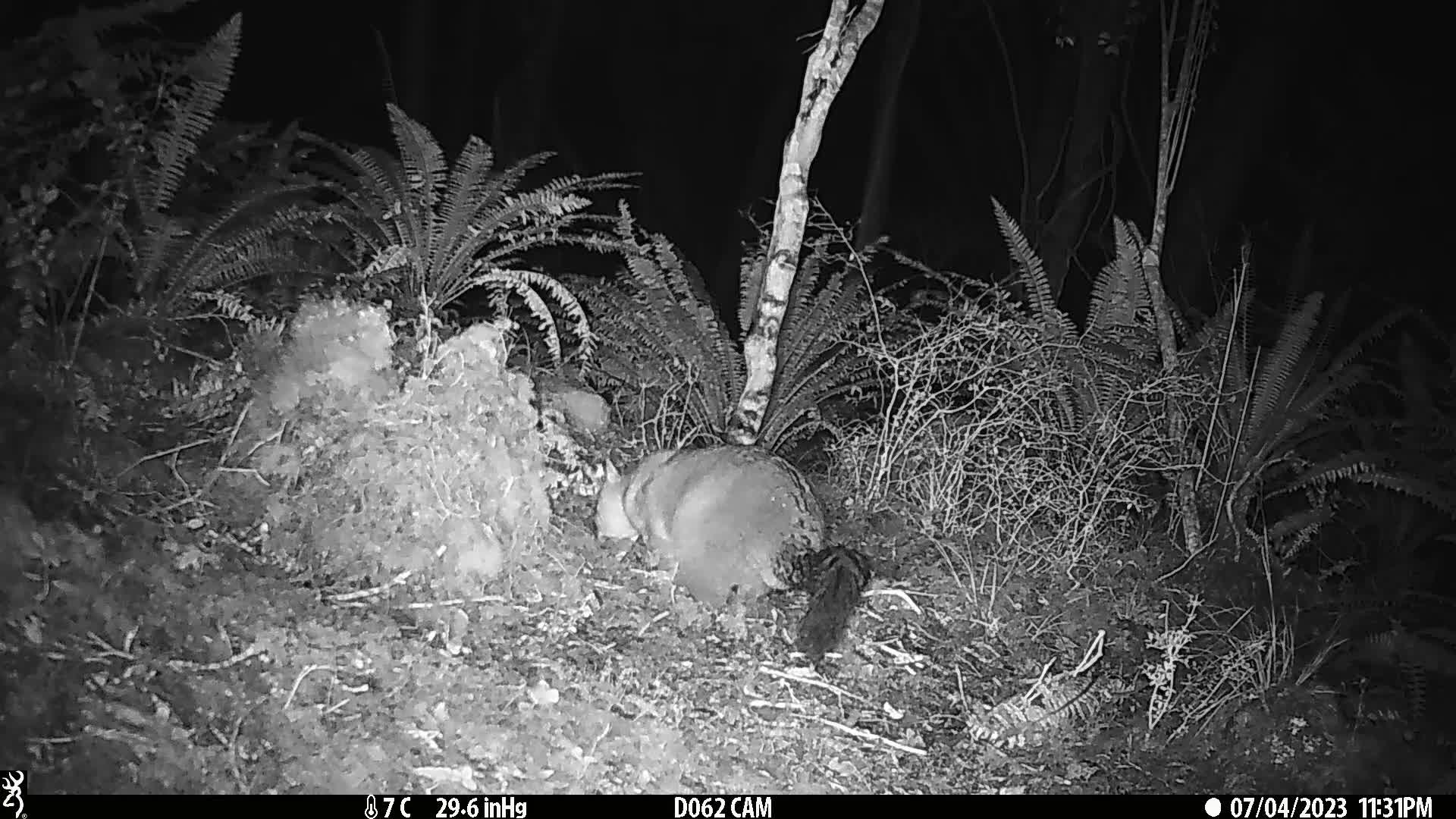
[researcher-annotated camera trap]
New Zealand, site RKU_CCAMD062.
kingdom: Animalia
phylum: Chordata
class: Mammalia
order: Diprotodontia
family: Phalangeridae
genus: Trichosurus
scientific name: Trichosurus vulpecula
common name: common brushtail possum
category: possum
Possum (common brushtail possum) (Trichosurus vulpecula).